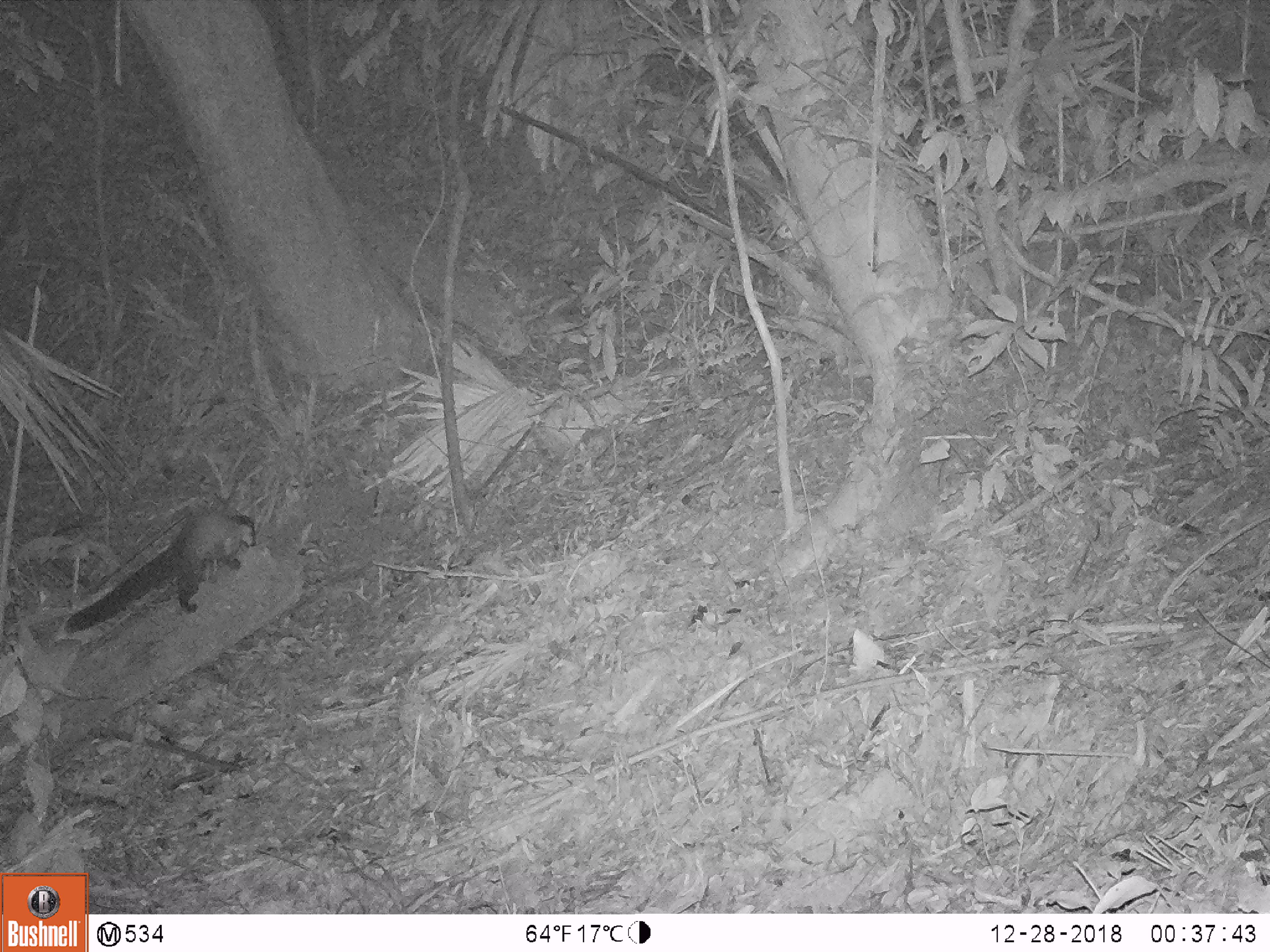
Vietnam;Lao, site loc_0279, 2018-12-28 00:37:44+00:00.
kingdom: Animalia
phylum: Chordata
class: Mammalia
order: Carnivora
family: Mustelidae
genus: Martes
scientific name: Martes flavigula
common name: yellow-throated marten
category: yellow throated marten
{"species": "yellow throated marten (yellow-throated marten) (Martes flavigula)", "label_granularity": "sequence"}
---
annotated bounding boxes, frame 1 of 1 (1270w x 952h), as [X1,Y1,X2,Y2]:
yellow throated marten: [64,506,256,633]